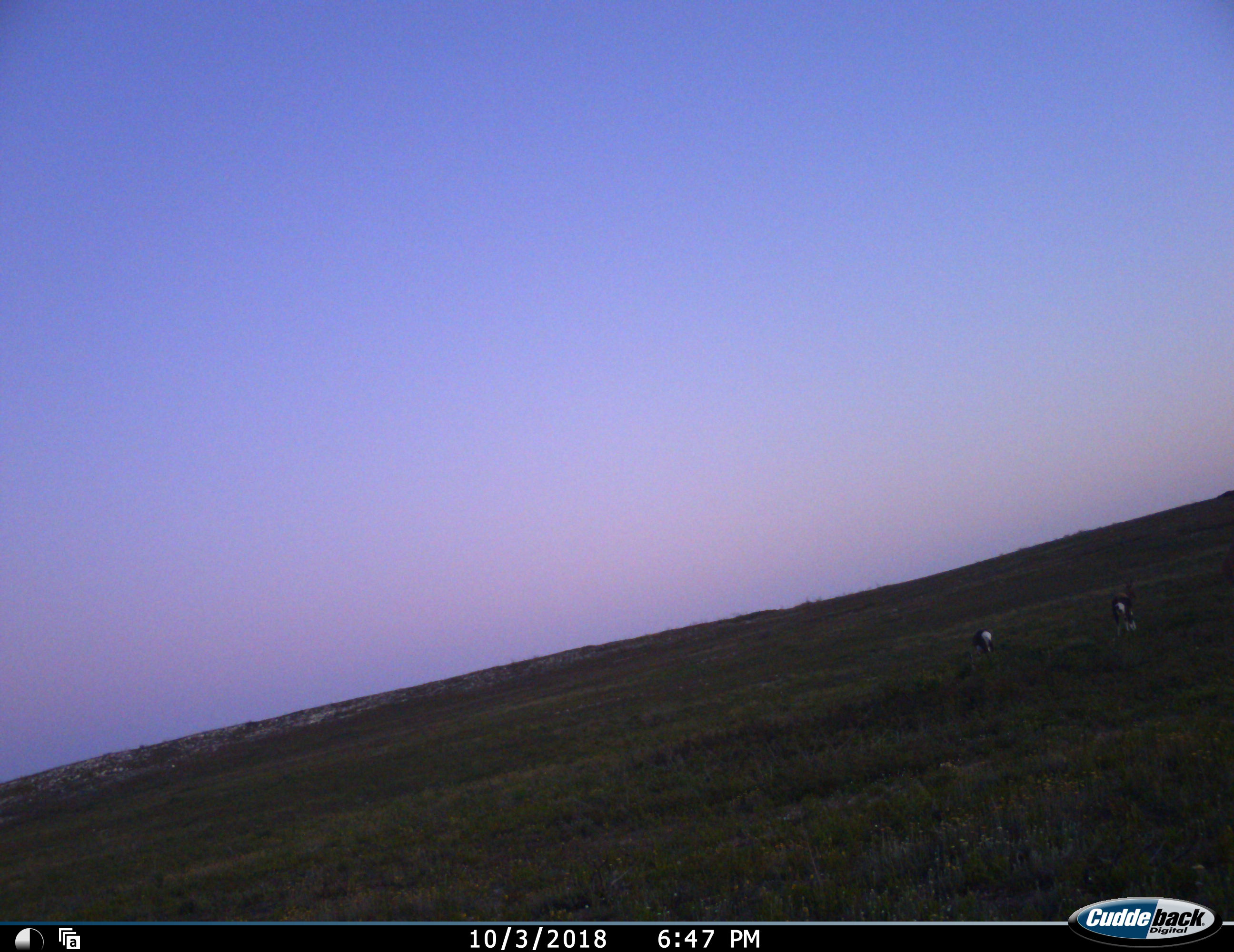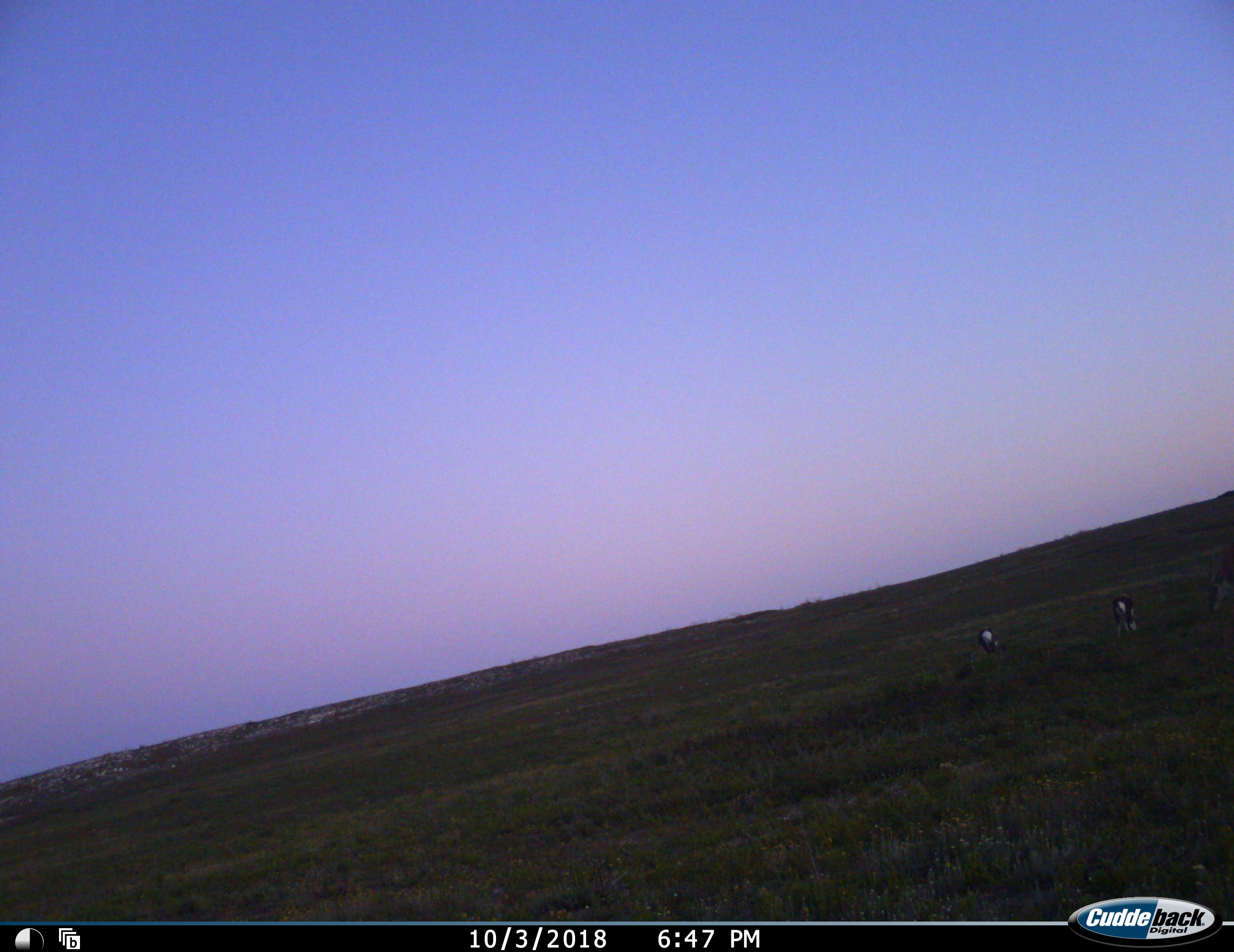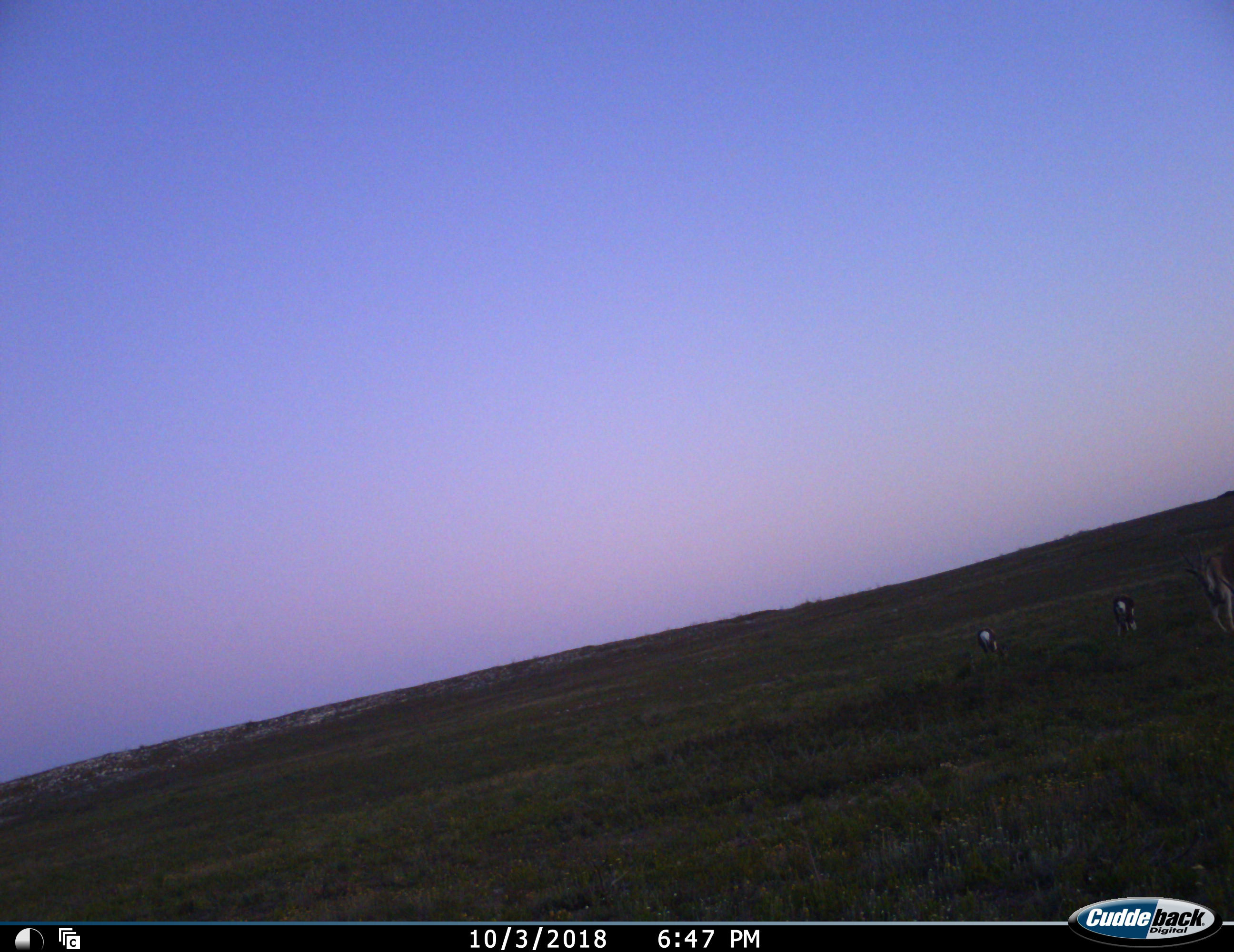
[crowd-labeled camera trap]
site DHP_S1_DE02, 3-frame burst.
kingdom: Animalia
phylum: Chordata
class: Mammalia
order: Artiodactyla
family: Bovidae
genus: Damaliscus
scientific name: Damaliscus pygargus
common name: bontebok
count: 2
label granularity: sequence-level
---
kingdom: Animalia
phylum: Chordata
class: Mammalia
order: Artiodactyla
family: Bovidae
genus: Tragelaphus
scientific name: Tragelaphus oryx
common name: eland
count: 1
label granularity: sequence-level